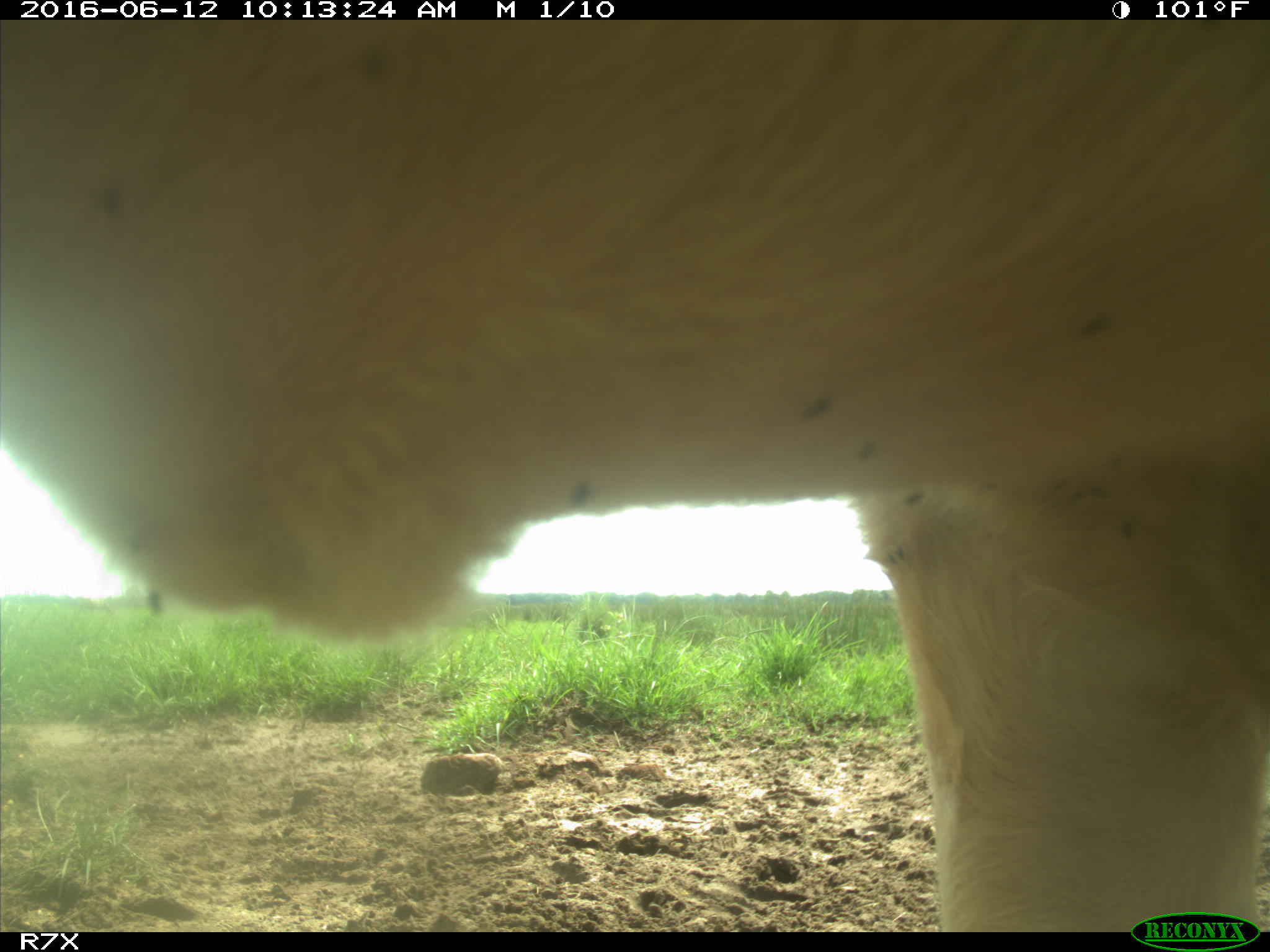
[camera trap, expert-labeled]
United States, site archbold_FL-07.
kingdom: Animalia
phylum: Chordata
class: Mammalia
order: Artiodactyla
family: Bovidae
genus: Bos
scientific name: Bos taurus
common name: domestic cow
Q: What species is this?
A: Bos taurus (domestic cow).